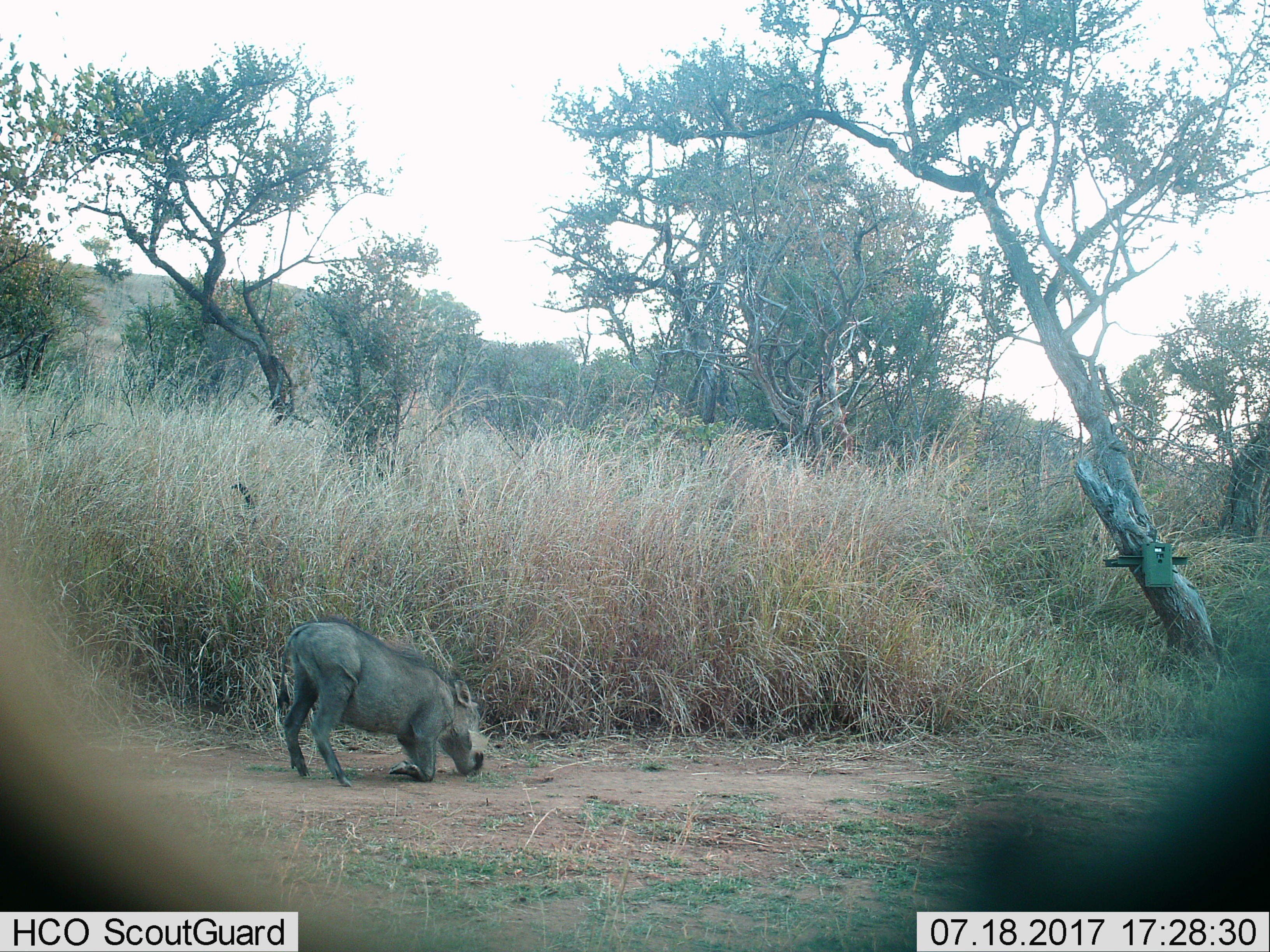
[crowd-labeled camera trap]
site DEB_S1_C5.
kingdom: Animalia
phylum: Chordata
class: Mammalia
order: Artiodactyla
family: Suidae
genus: Phacochoerus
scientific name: Phacochoerus africanus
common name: warthog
Warthog (Phacochoerus africanus), count 1. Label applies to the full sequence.